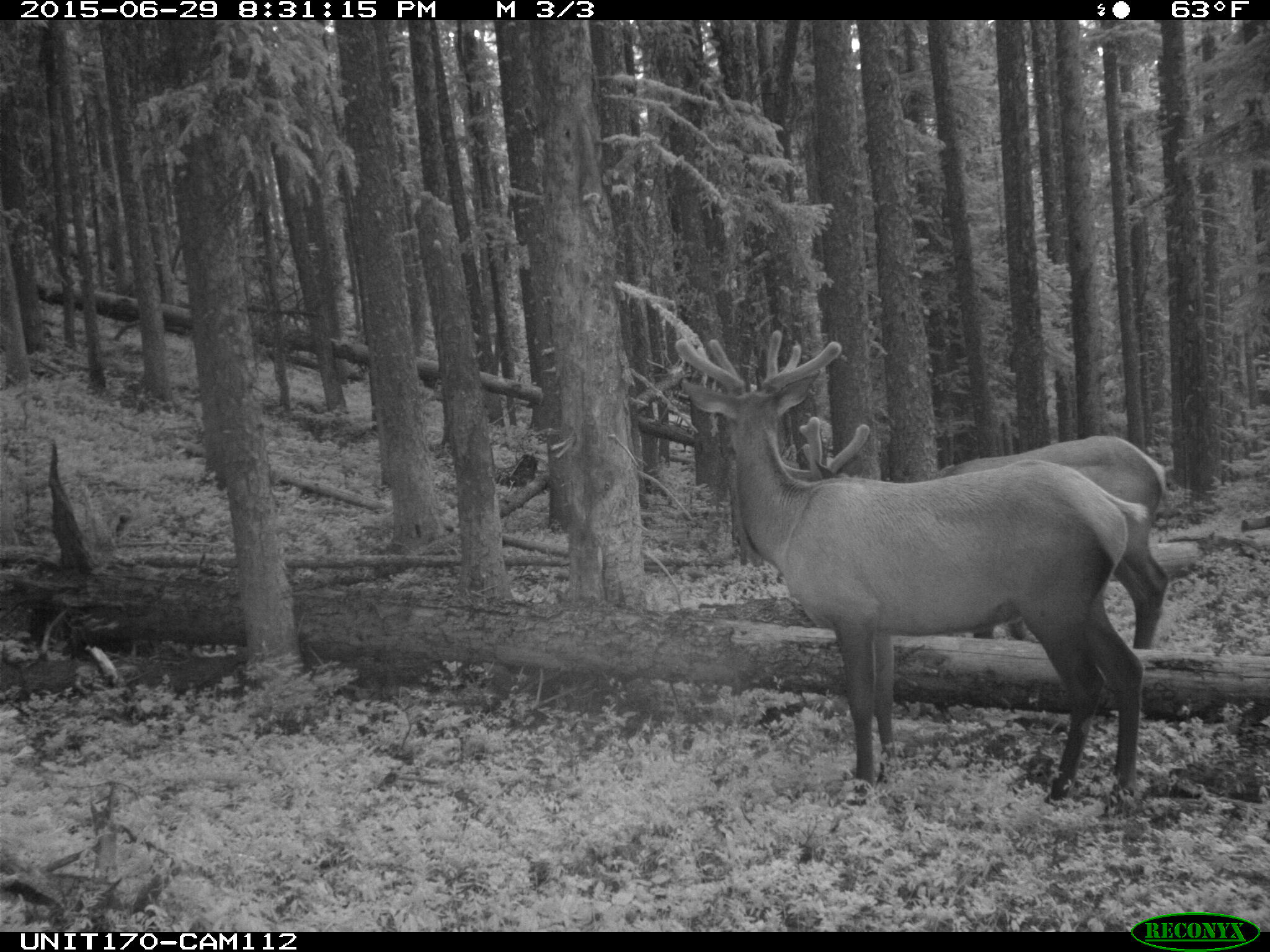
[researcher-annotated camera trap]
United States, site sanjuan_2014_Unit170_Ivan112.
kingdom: Animalia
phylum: Chordata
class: Mammalia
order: Artiodactyla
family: Cervidae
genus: Cervus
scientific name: Cervus elaphus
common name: red deer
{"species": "Cervus elaphus (red deer)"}